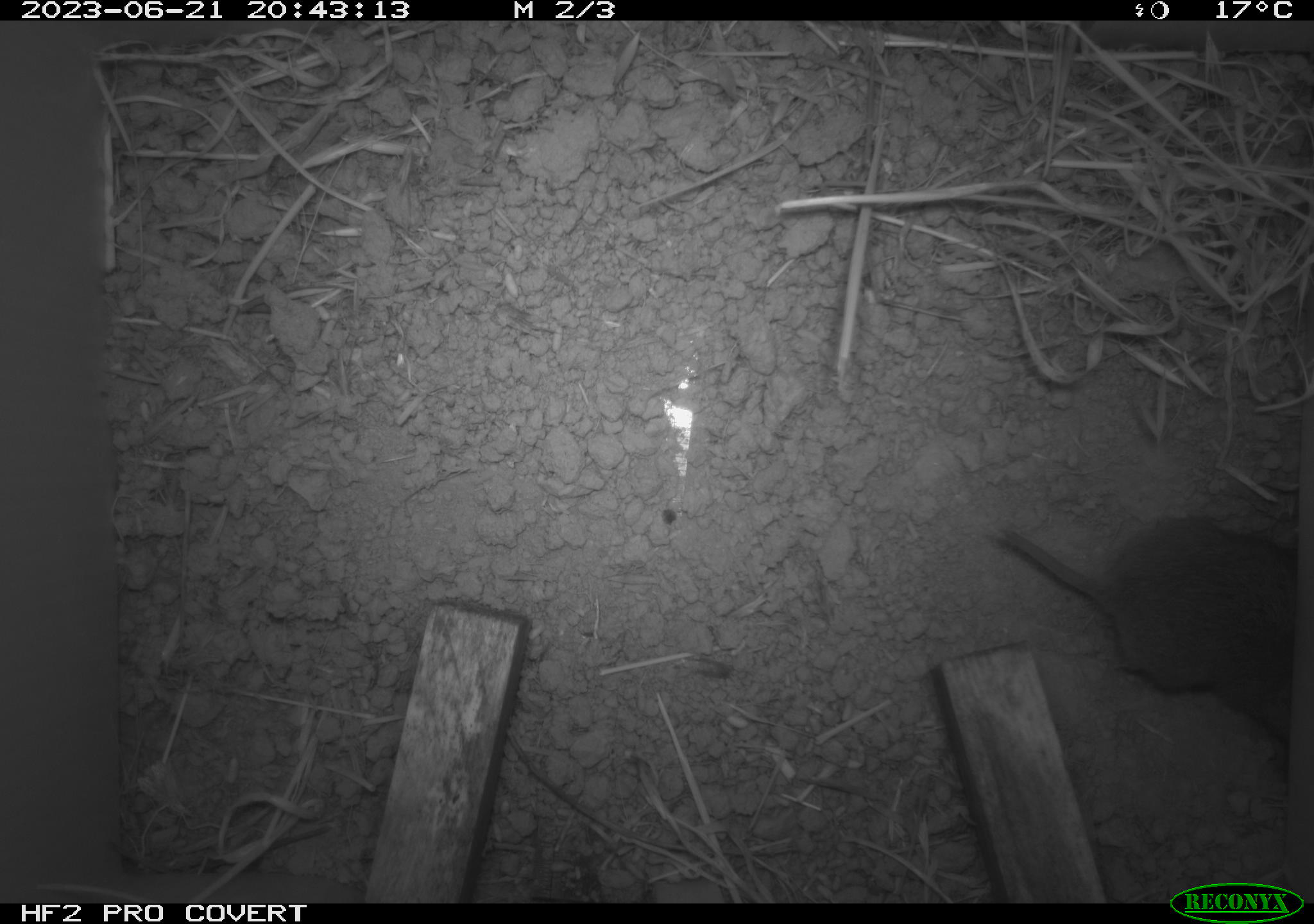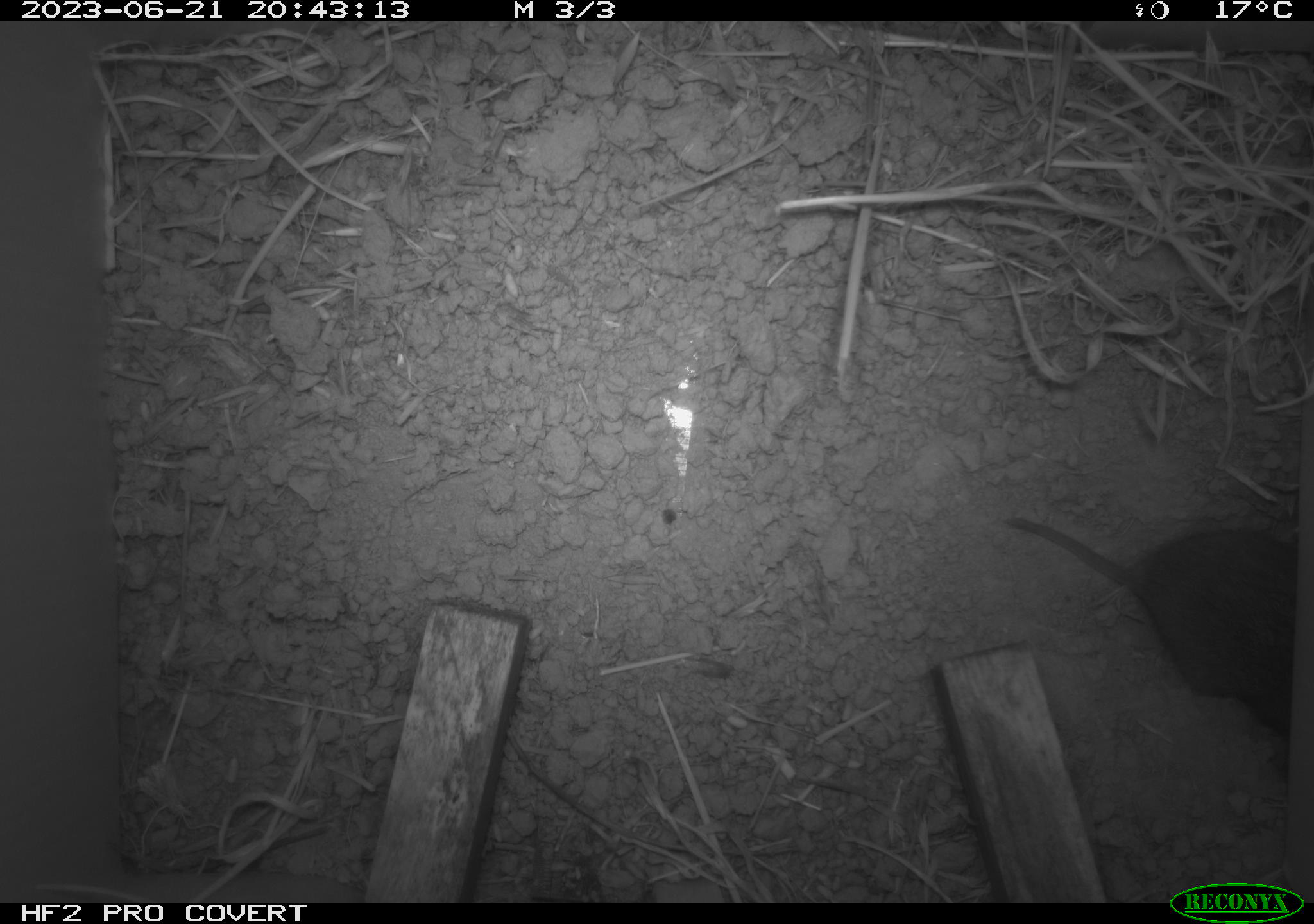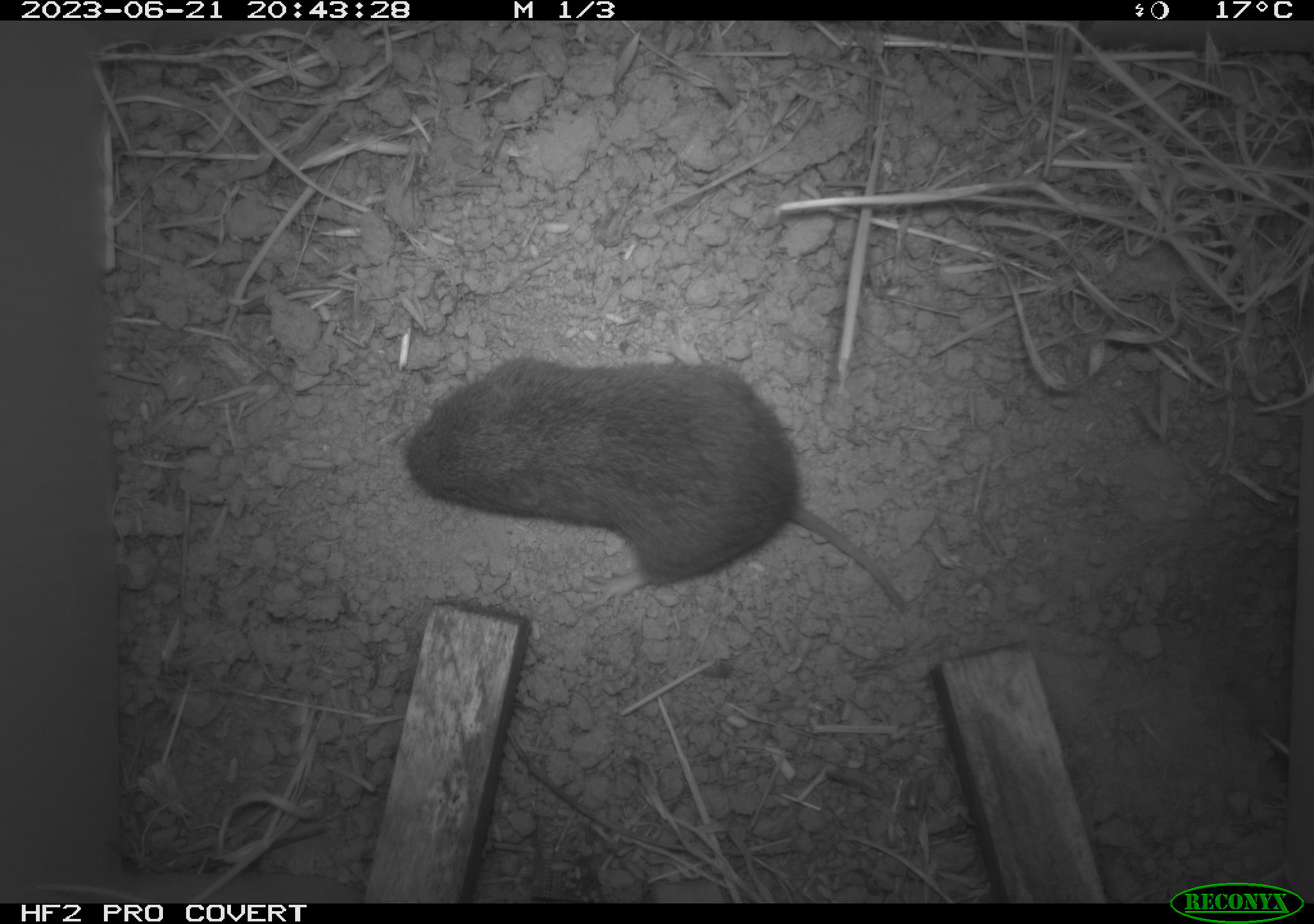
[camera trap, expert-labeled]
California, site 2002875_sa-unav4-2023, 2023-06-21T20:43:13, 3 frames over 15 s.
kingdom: Animalia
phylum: Chordata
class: Mammalia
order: Rodentia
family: Cricetidae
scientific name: Arvicolinae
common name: voles, lemmings, and muskrats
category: arvicolinae subfamily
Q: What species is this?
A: Arvicolinae subfamily (voles, lemmings, and muskrats) (Arvicolinae).